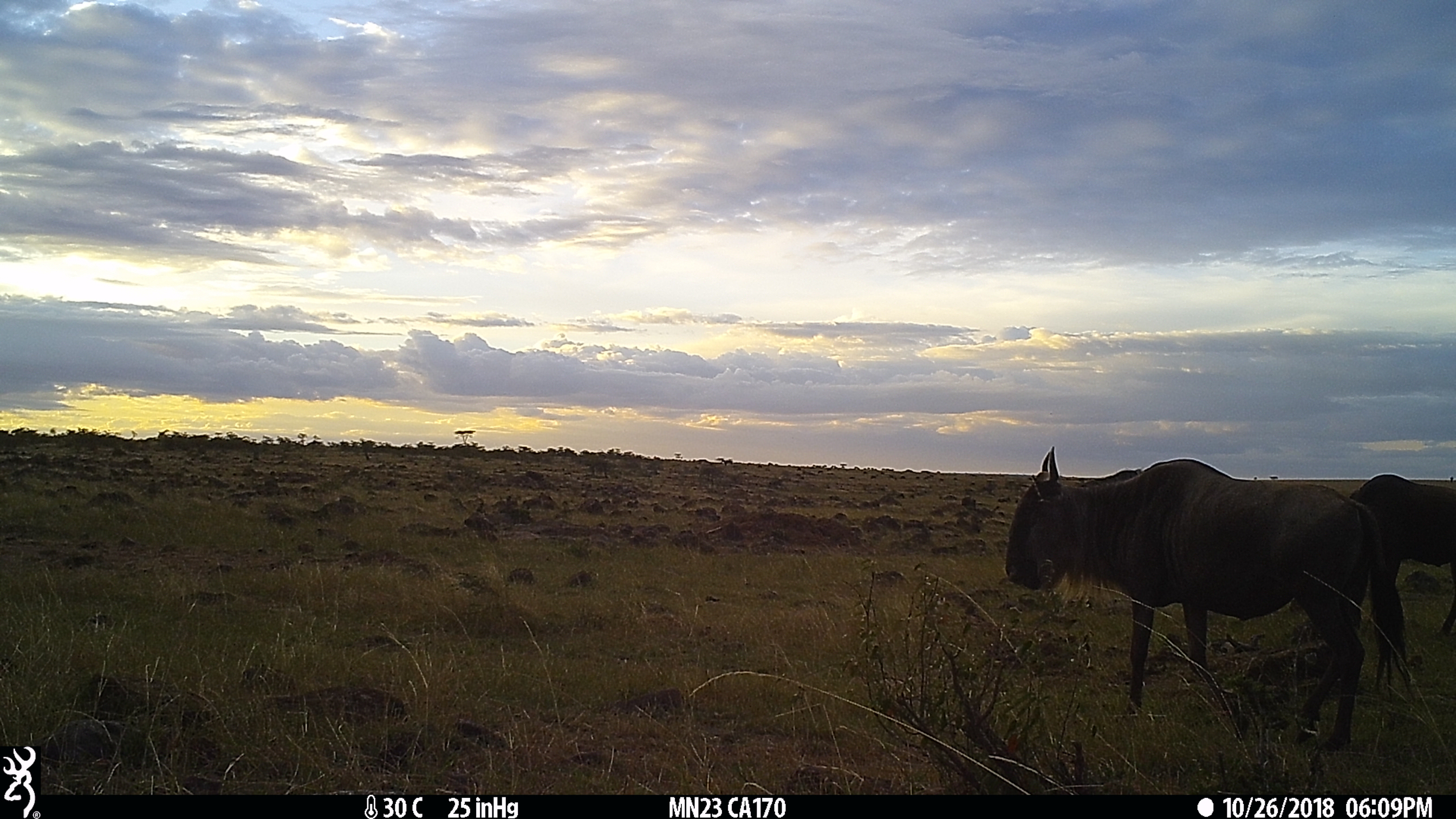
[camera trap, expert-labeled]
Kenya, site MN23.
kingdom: Animalia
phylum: Chordata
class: Mammalia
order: Artiodactyla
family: Bovidae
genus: Connochaetes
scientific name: Connochaetes taurinus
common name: blue wildebeest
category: wildebeest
Wildebeest (blue wildebeest) (Connochaetes taurinus).